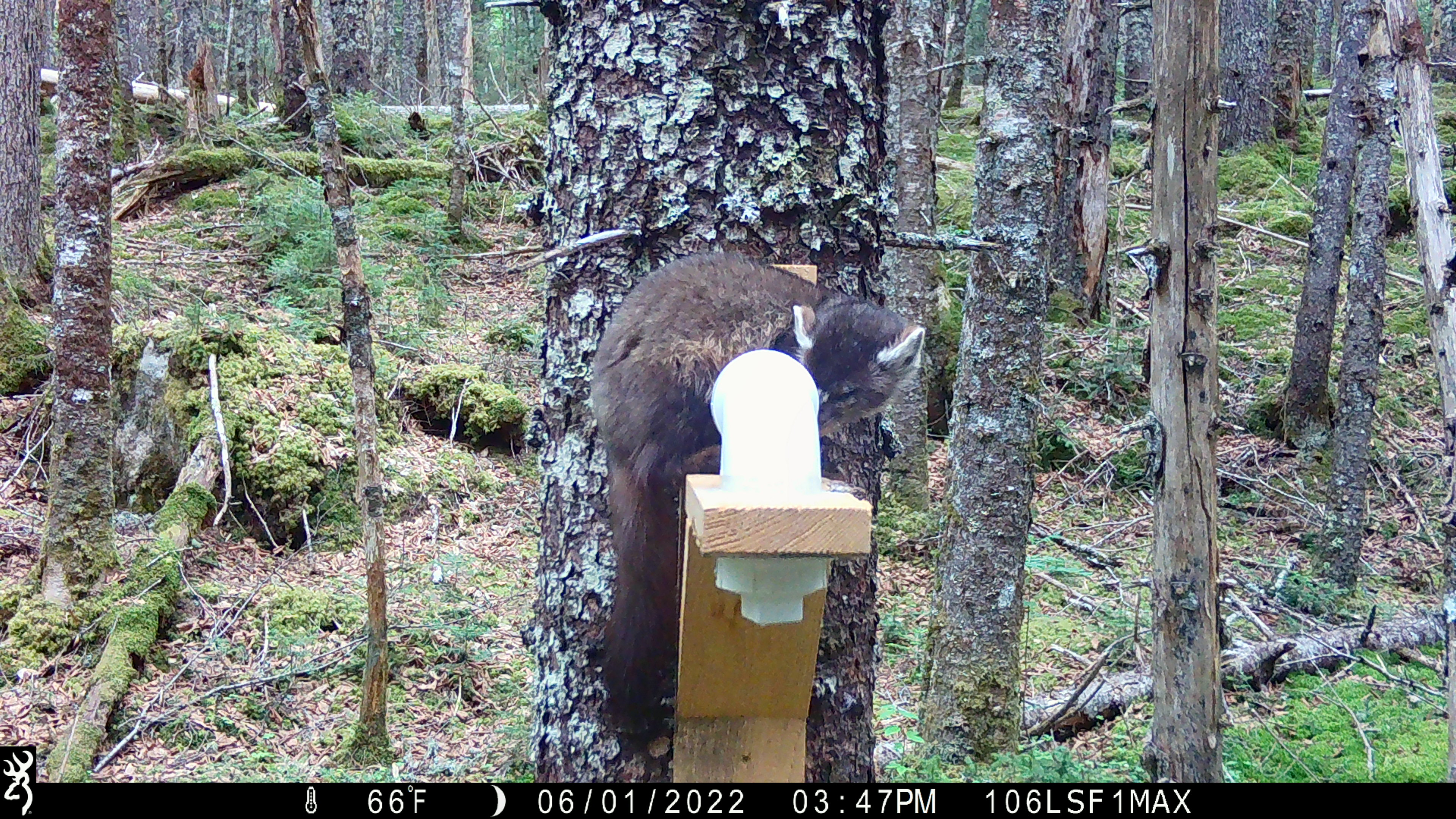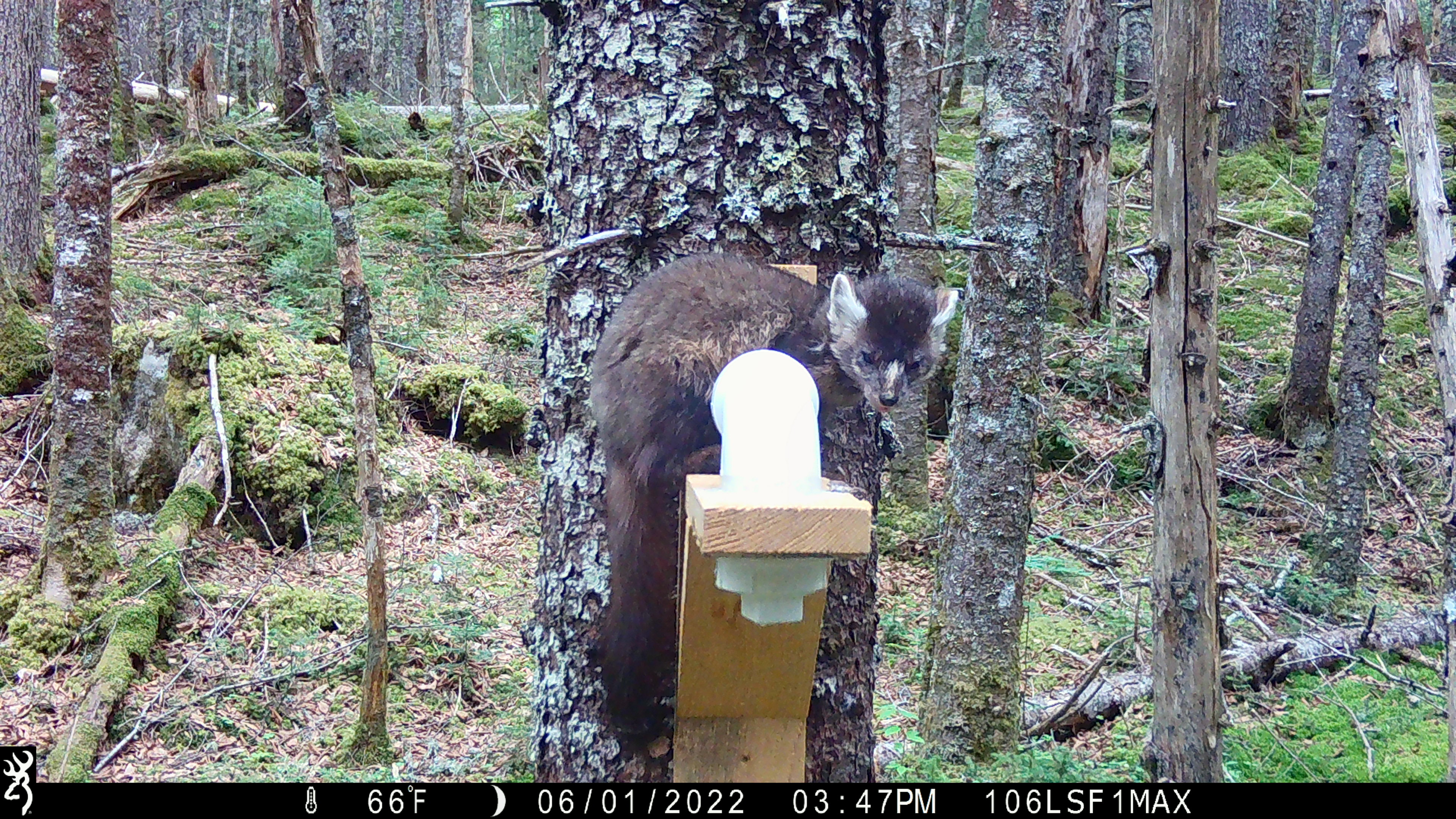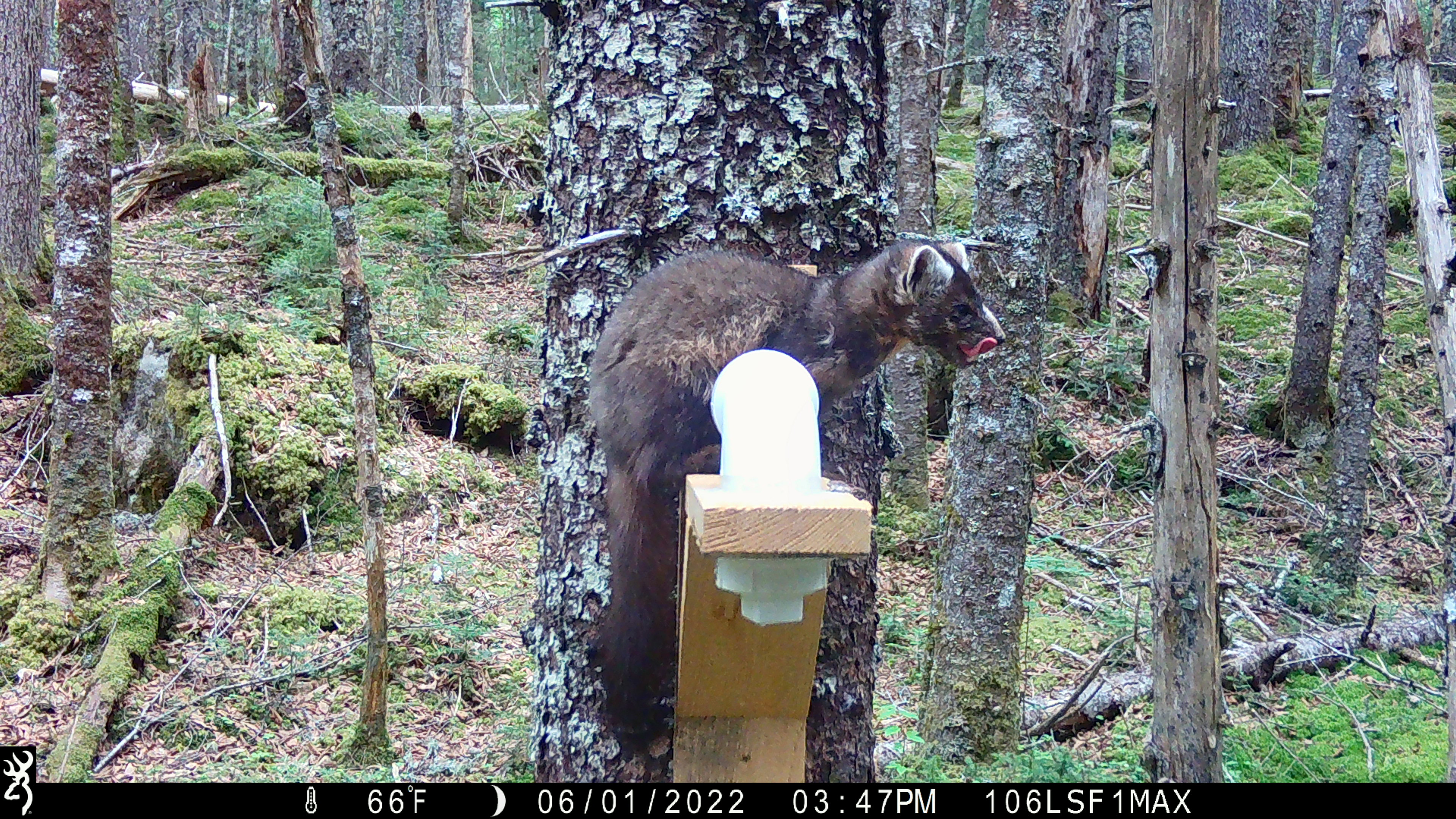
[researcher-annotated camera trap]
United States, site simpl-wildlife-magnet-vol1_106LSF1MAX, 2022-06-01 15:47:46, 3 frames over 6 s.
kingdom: Animalia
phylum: Chordata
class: Mammalia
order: Carnivora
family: Mustelidae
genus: Martes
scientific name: Martes americana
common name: american marten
American marten (Martes americana).